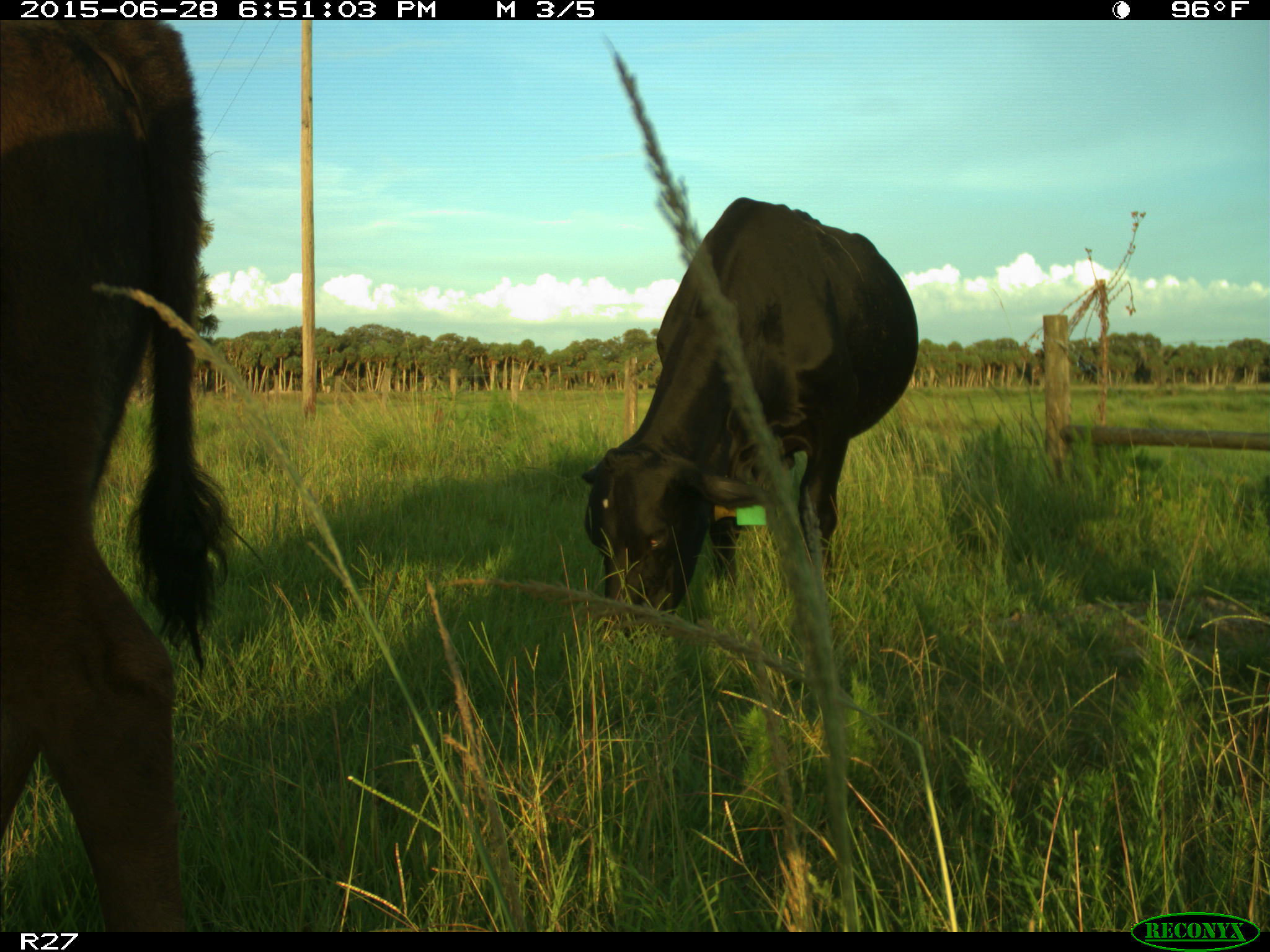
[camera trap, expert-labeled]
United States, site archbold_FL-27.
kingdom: Animalia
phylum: Chordata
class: Mammalia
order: Artiodactyla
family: Bovidae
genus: Bos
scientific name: Bos taurus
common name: domestic cow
Bos taurus (domestic cow).